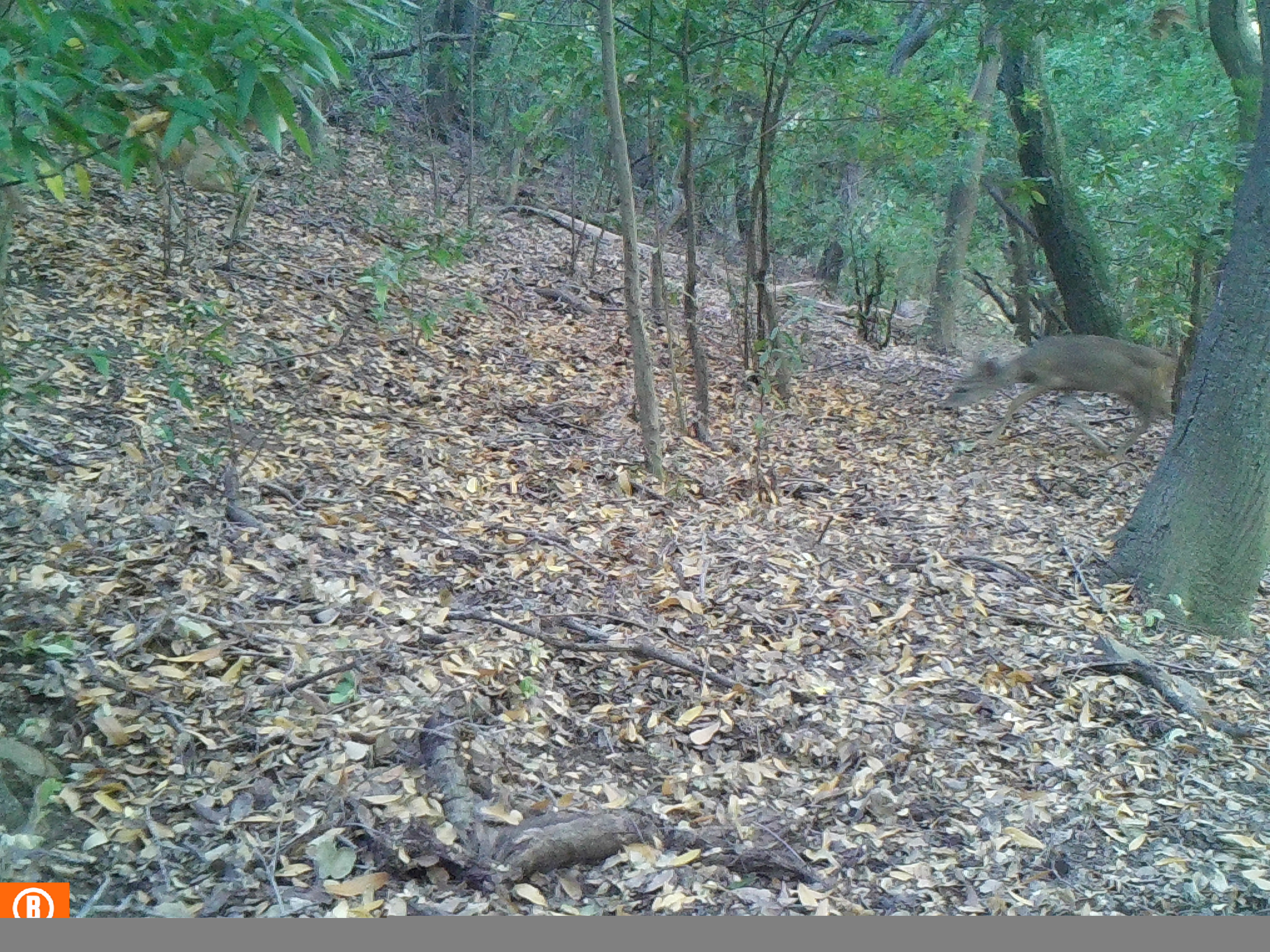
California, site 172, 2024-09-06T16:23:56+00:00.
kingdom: Animalia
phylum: Chordata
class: Mammalia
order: Artiodactyla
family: Cervidae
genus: Odocoileus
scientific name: Odocoileus hemionus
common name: mule deer